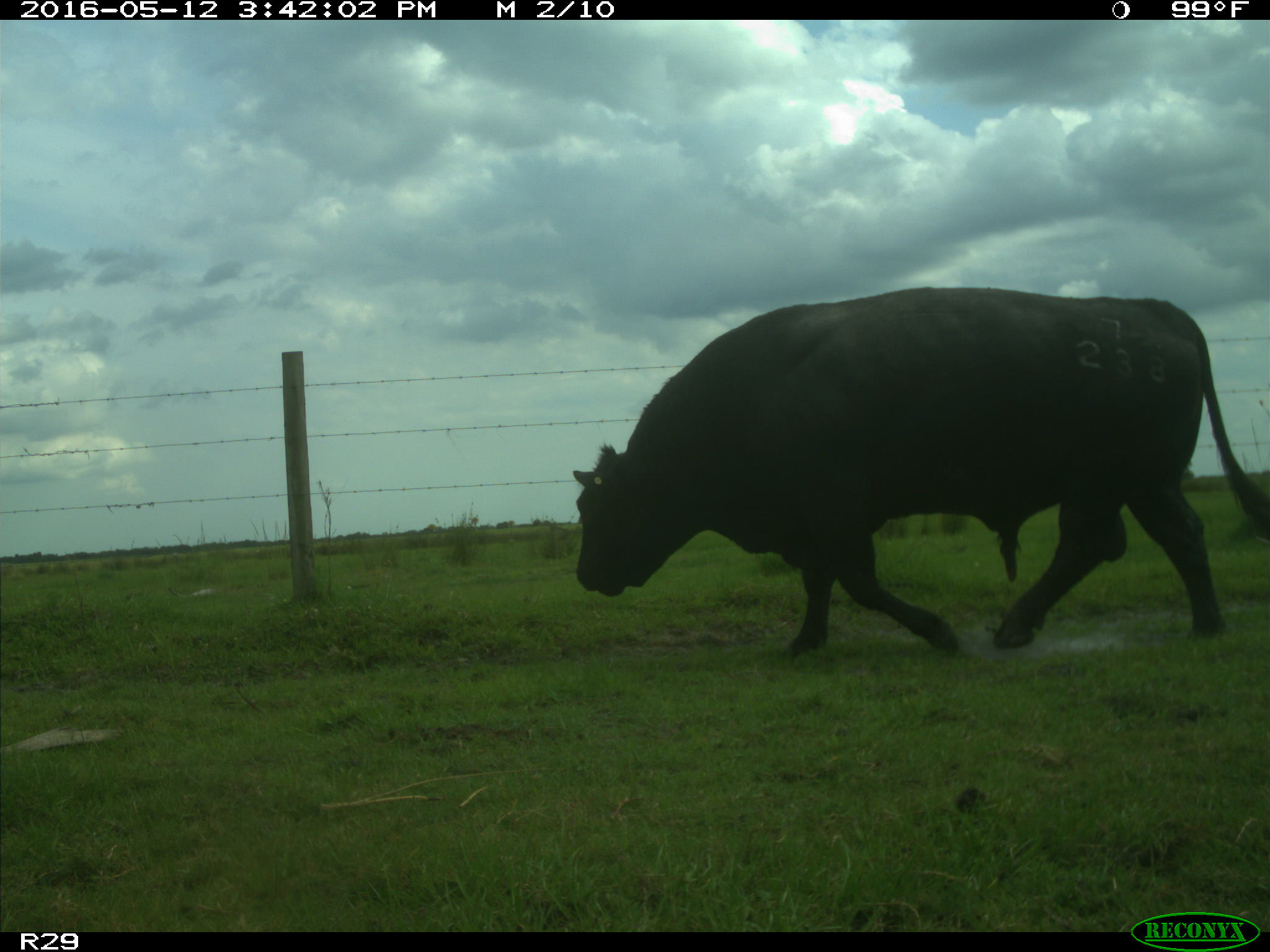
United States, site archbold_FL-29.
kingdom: Animalia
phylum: Chordata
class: Mammalia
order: Artiodactyla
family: Bovidae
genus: Bos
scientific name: Bos taurus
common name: domestic cow